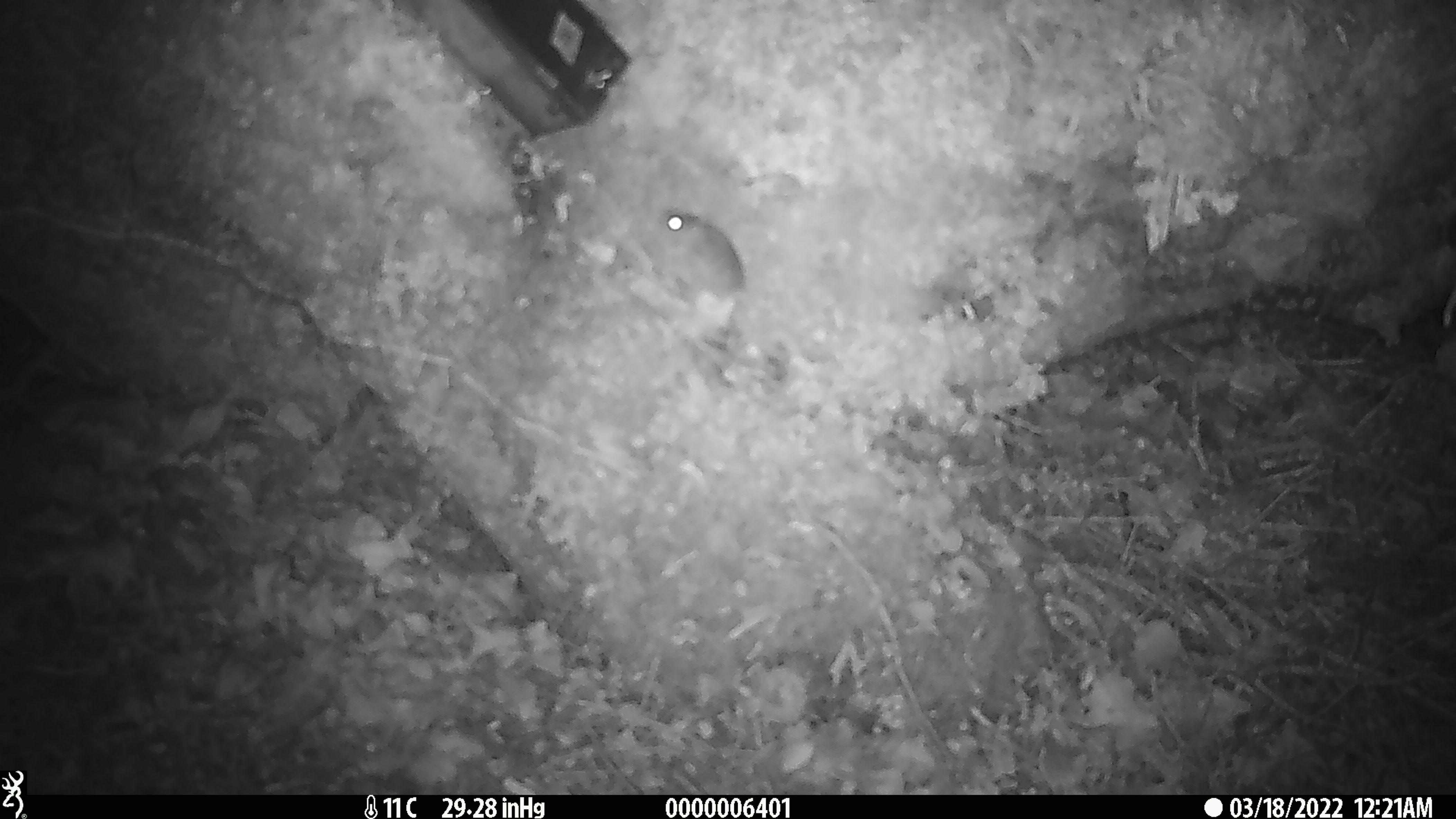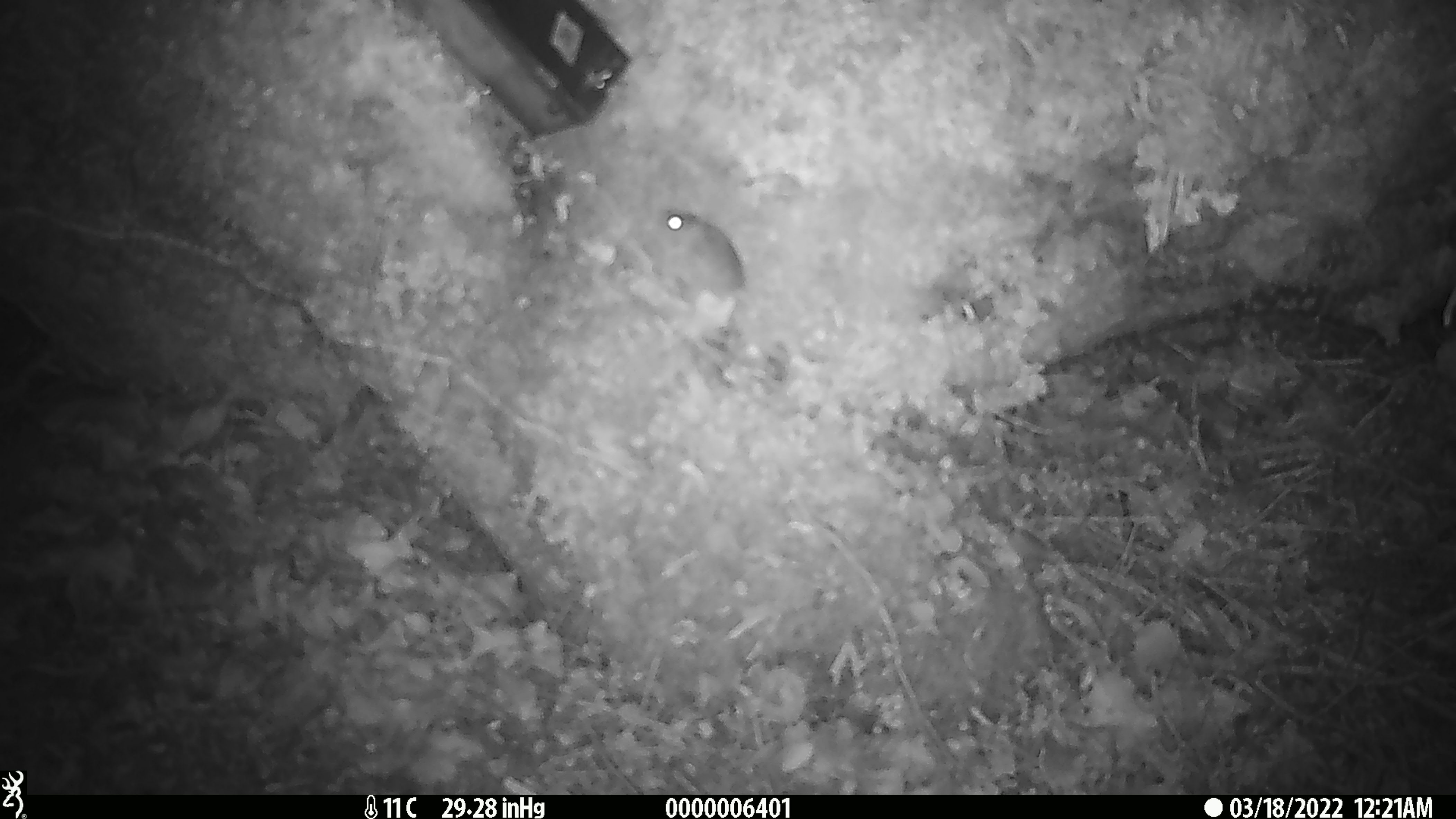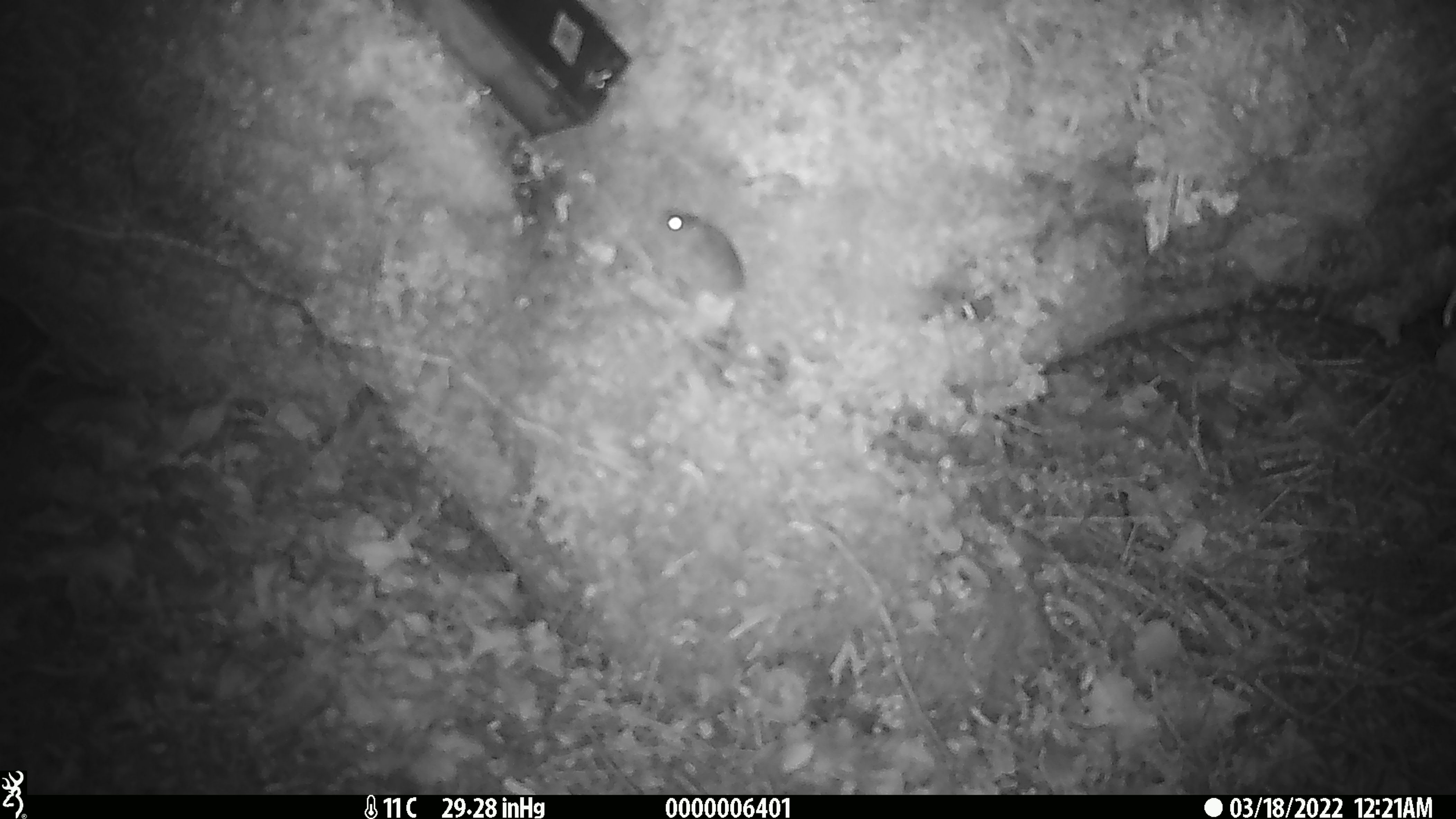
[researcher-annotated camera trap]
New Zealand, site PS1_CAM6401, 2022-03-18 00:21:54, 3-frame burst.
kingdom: Animalia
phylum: Chordata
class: Mammalia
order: Rodentia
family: Muridae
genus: Mus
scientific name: Mus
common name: mouse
Mouse (Mus).